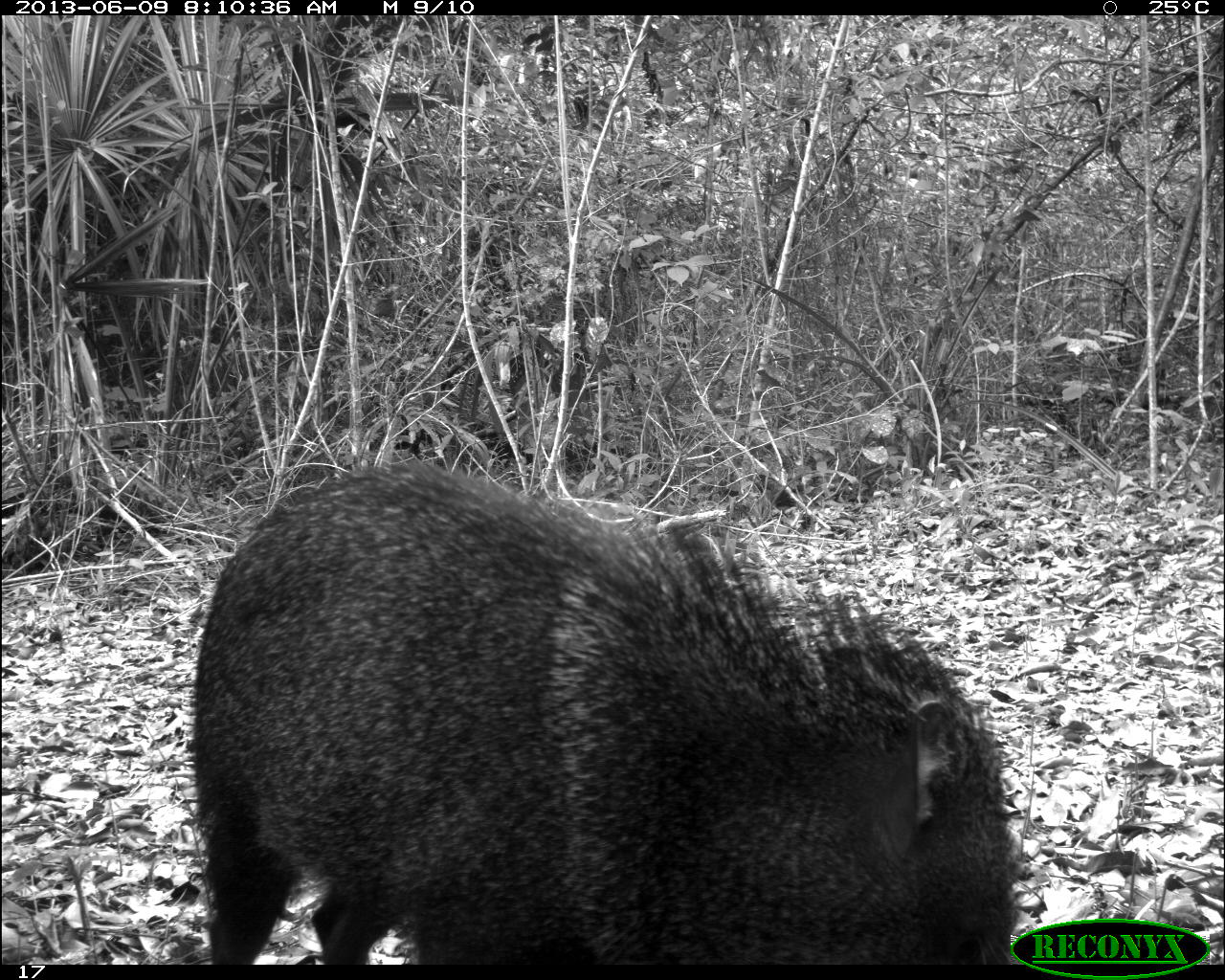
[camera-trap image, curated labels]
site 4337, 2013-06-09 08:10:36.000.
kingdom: Animalia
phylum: Chordata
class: Mammalia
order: Artiodactyla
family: Tayassuidae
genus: Pecari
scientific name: Pecari tajacu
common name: collared peccary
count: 2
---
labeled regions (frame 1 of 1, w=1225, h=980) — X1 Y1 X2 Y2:
pecari tajacu: 185 456 1030 965